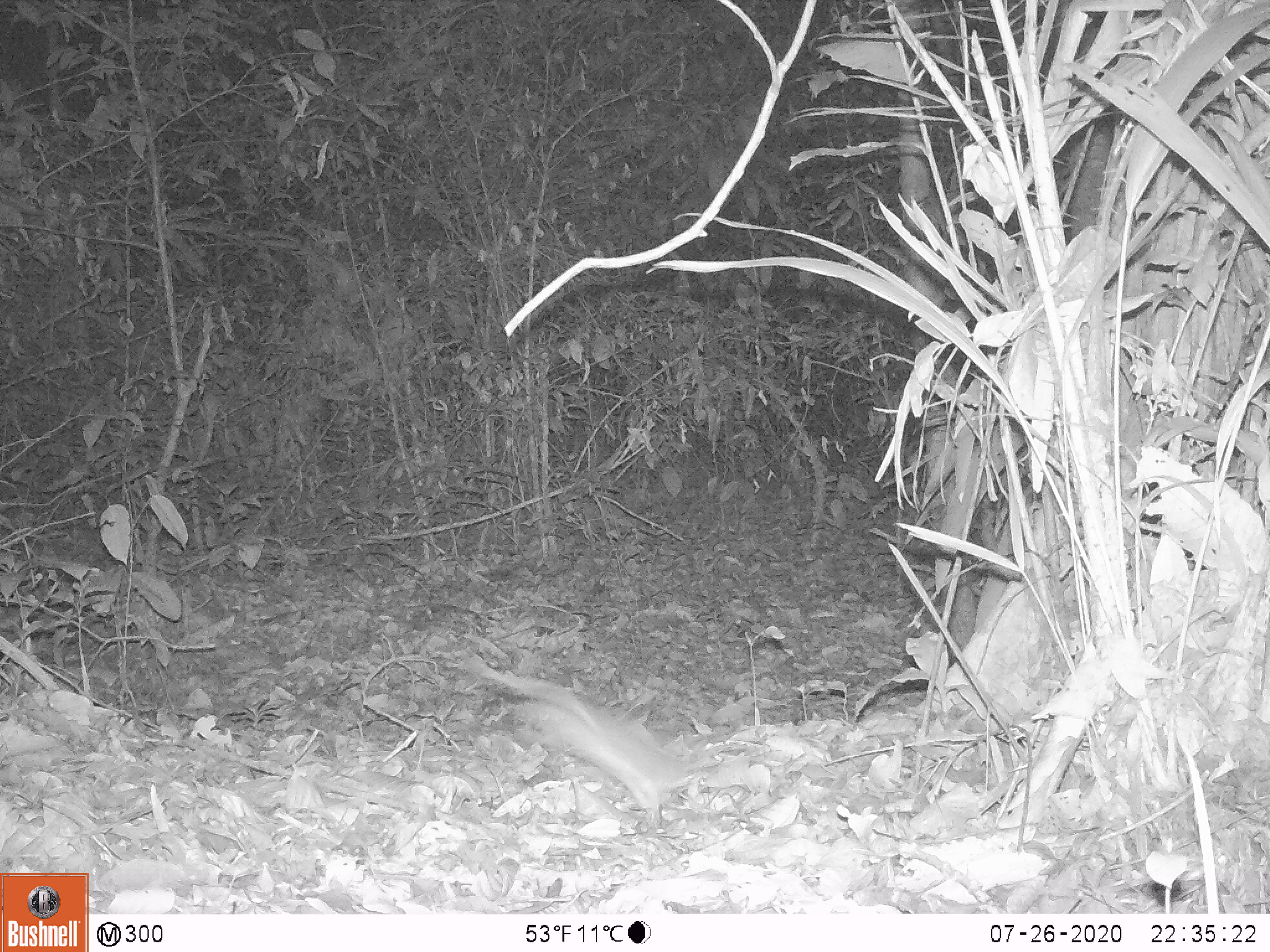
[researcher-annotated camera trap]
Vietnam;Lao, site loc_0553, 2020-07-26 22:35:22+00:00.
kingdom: Animalia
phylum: Chordata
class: Mammalia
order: Rodentia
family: Muridae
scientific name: Muridae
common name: old-world mice and rats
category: unidentified murid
Unidentified murid (old-world mice and rats) (Muridae). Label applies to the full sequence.